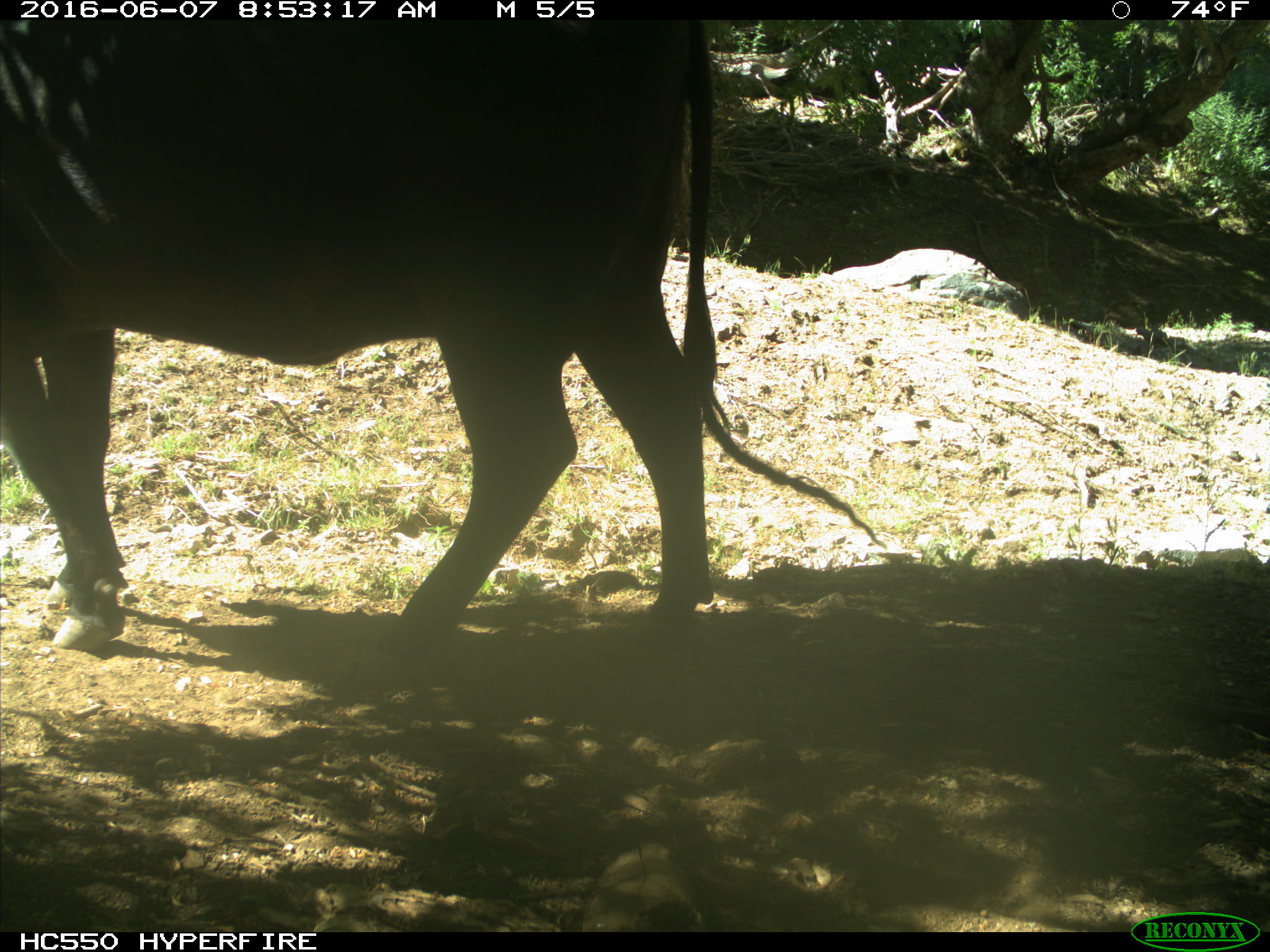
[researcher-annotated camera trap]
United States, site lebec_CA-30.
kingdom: Animalia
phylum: Chordata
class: Mammalia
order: Artiodactyla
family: Bovidae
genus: Bos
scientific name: Bos taurus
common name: domestic cow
Bos taurus (domestic cow).